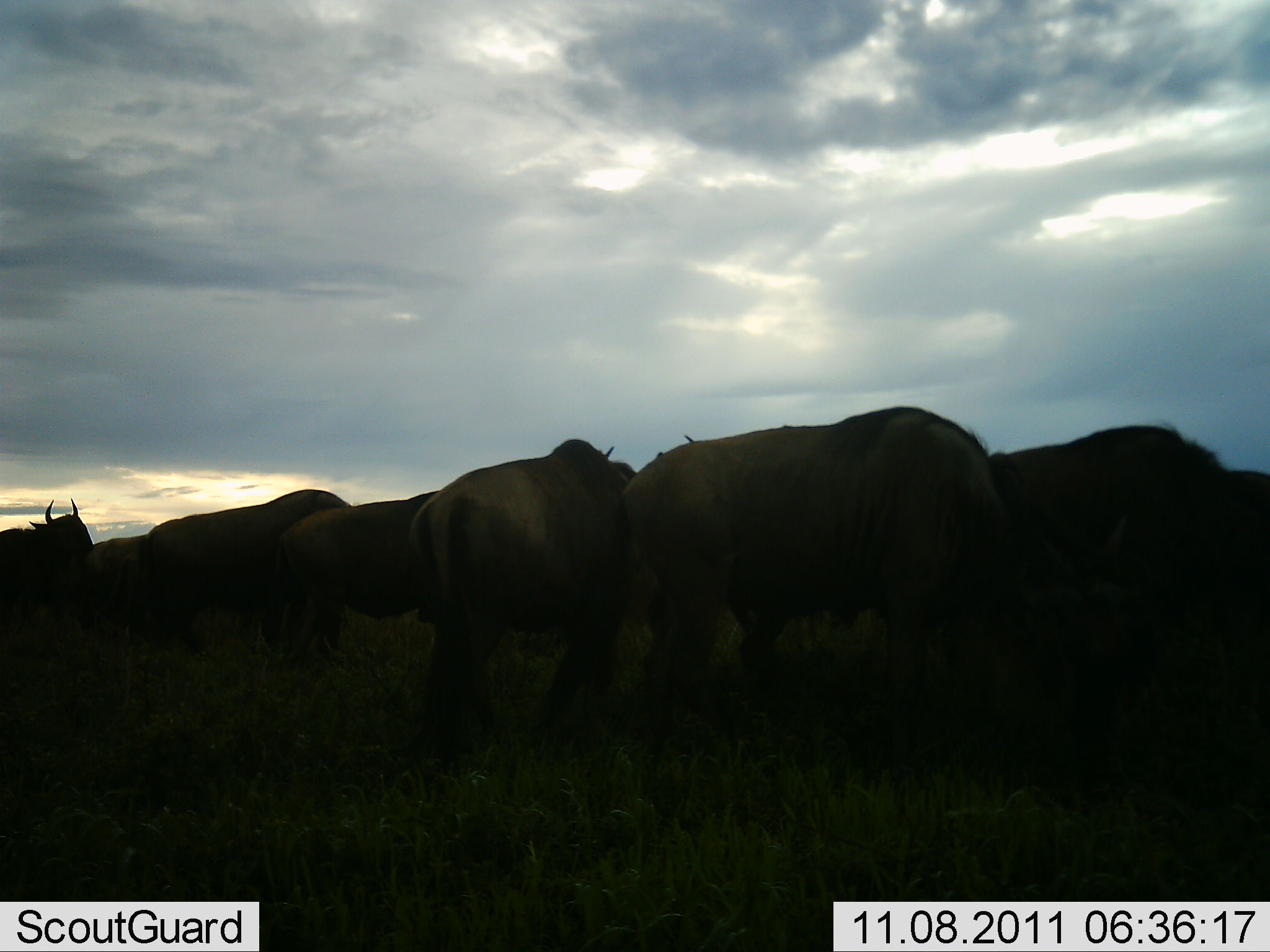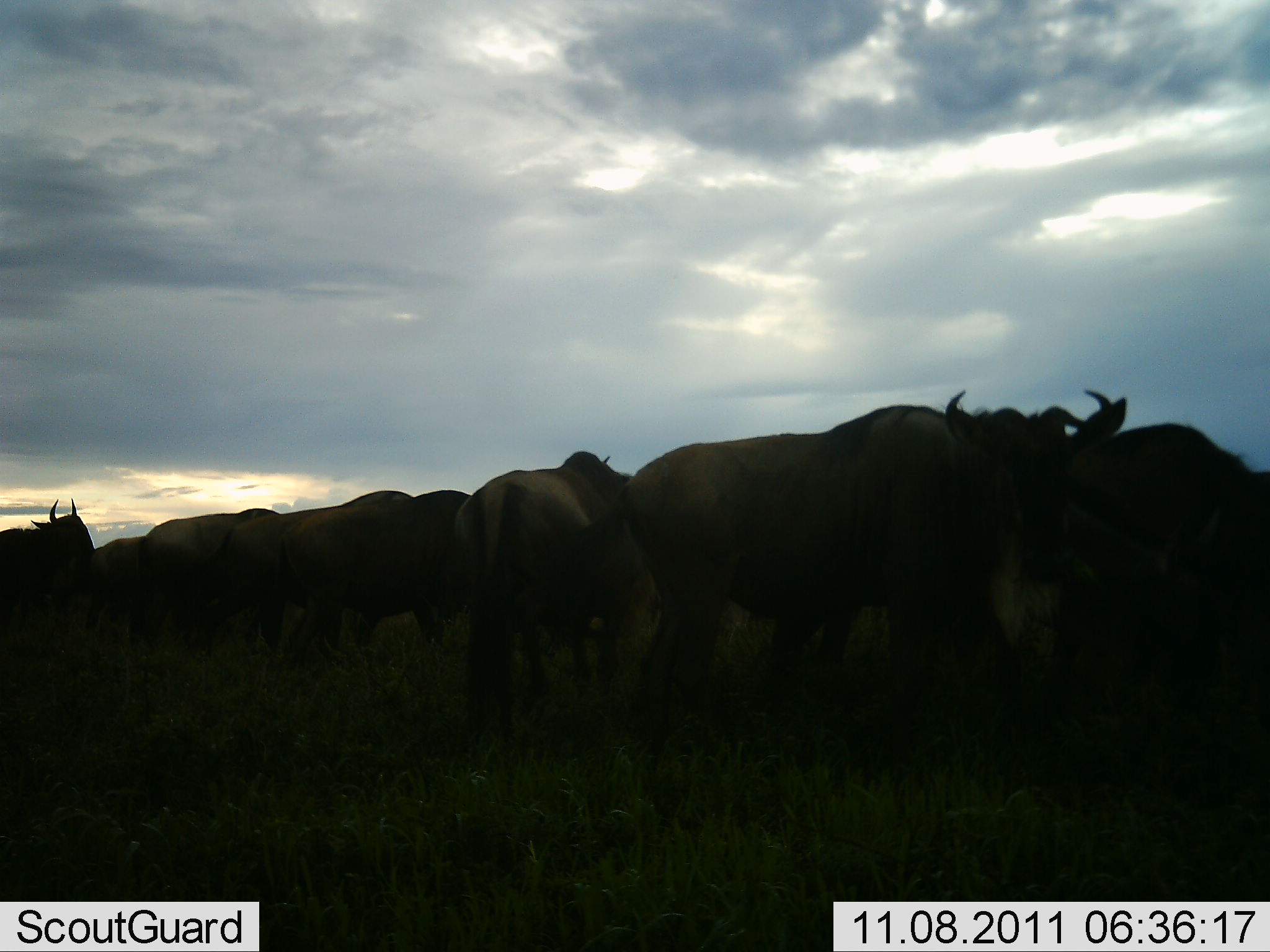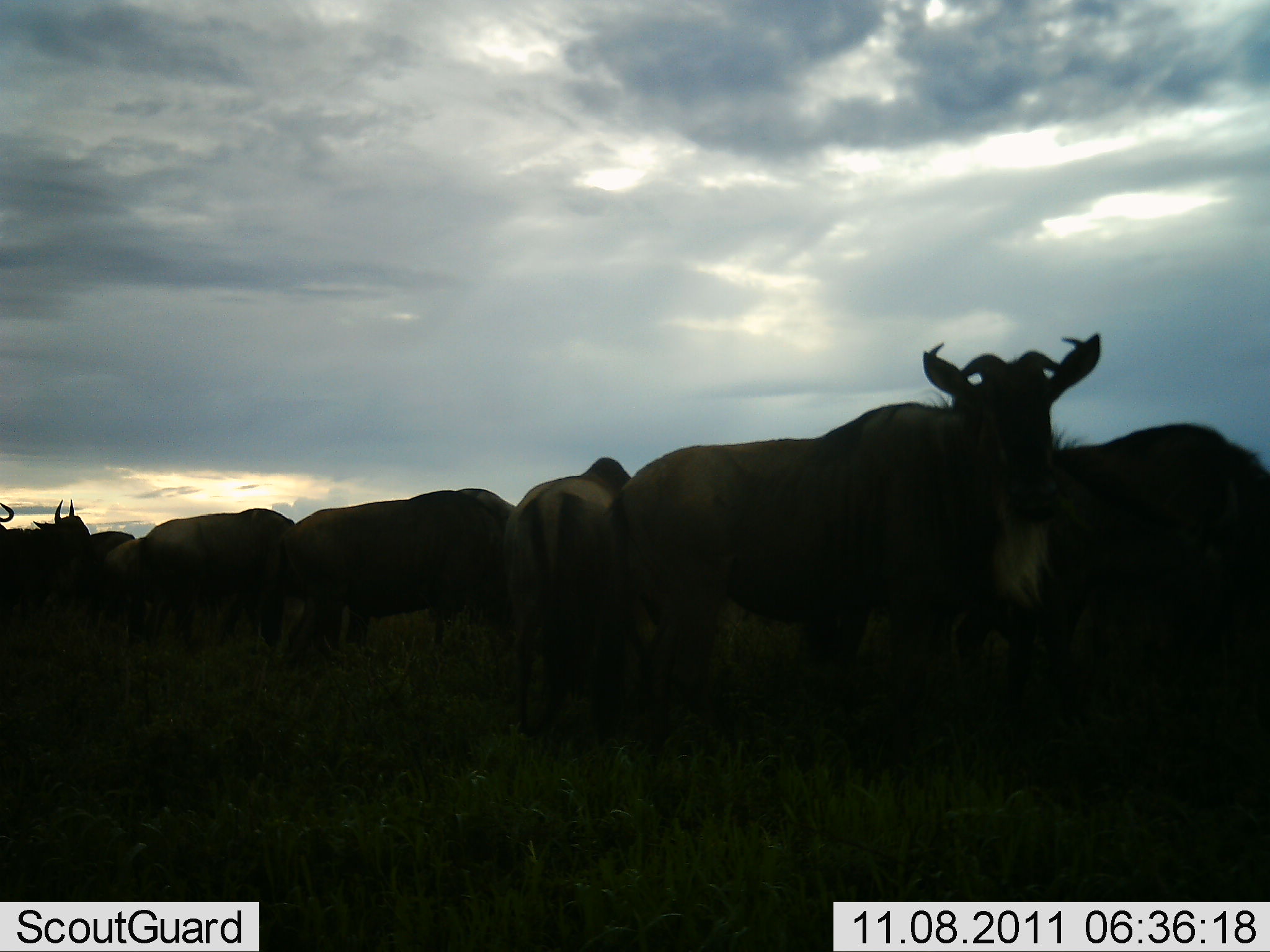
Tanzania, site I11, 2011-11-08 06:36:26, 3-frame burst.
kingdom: Animalia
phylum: Chordata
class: Mammalia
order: Artiodactyla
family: Bovidae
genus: Connochaetes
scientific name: Connochaetes taurinus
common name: blue wildebeest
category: wildebeest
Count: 10.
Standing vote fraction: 64%.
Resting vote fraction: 0%.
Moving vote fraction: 36%.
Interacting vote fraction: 9%.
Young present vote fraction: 9%.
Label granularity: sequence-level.